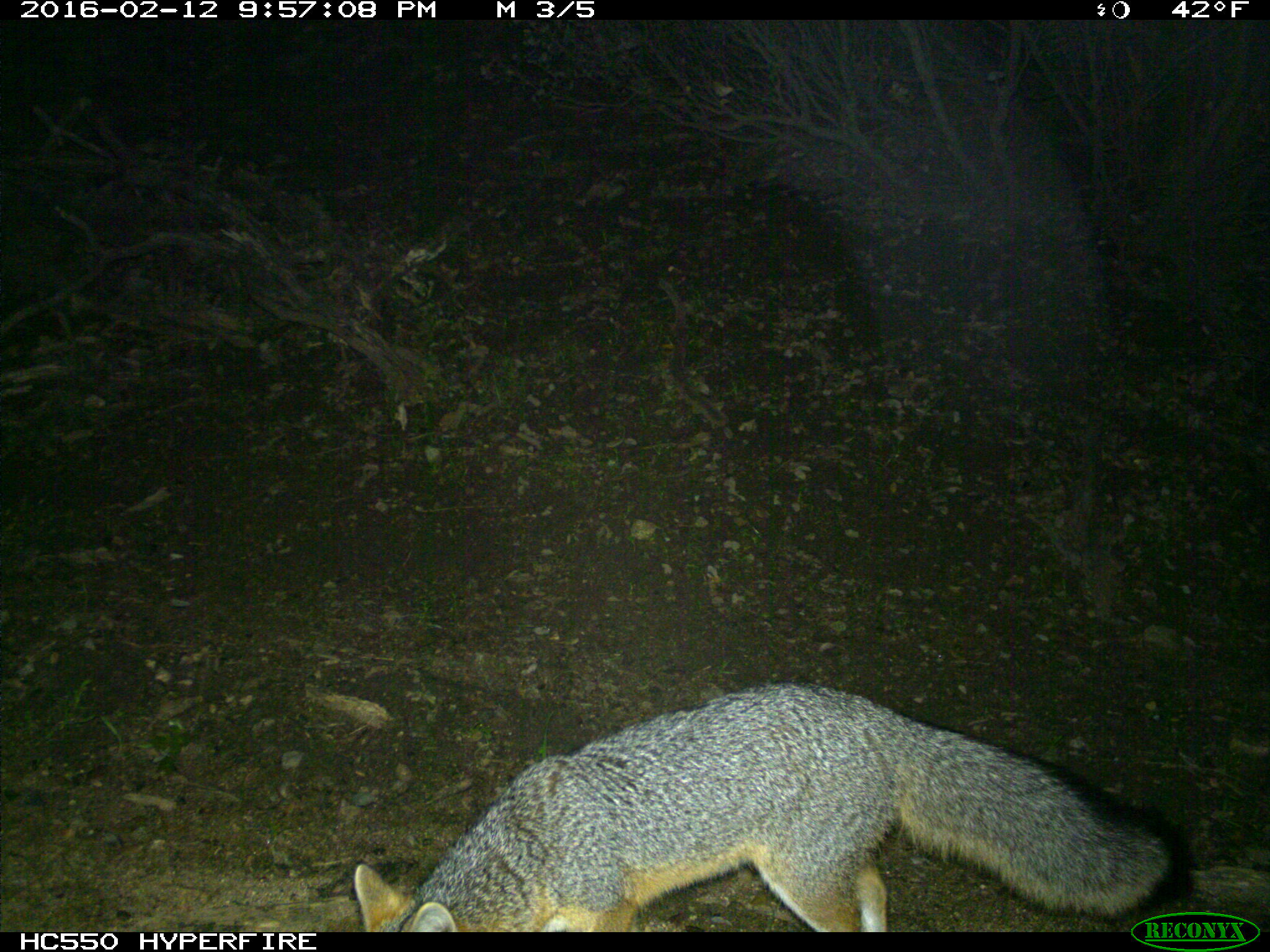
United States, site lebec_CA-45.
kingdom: Animalia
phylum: Chordata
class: Mammalia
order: Carnivora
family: Canidae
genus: Urocyon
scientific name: Urocyon cinereoargenteus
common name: gray fox